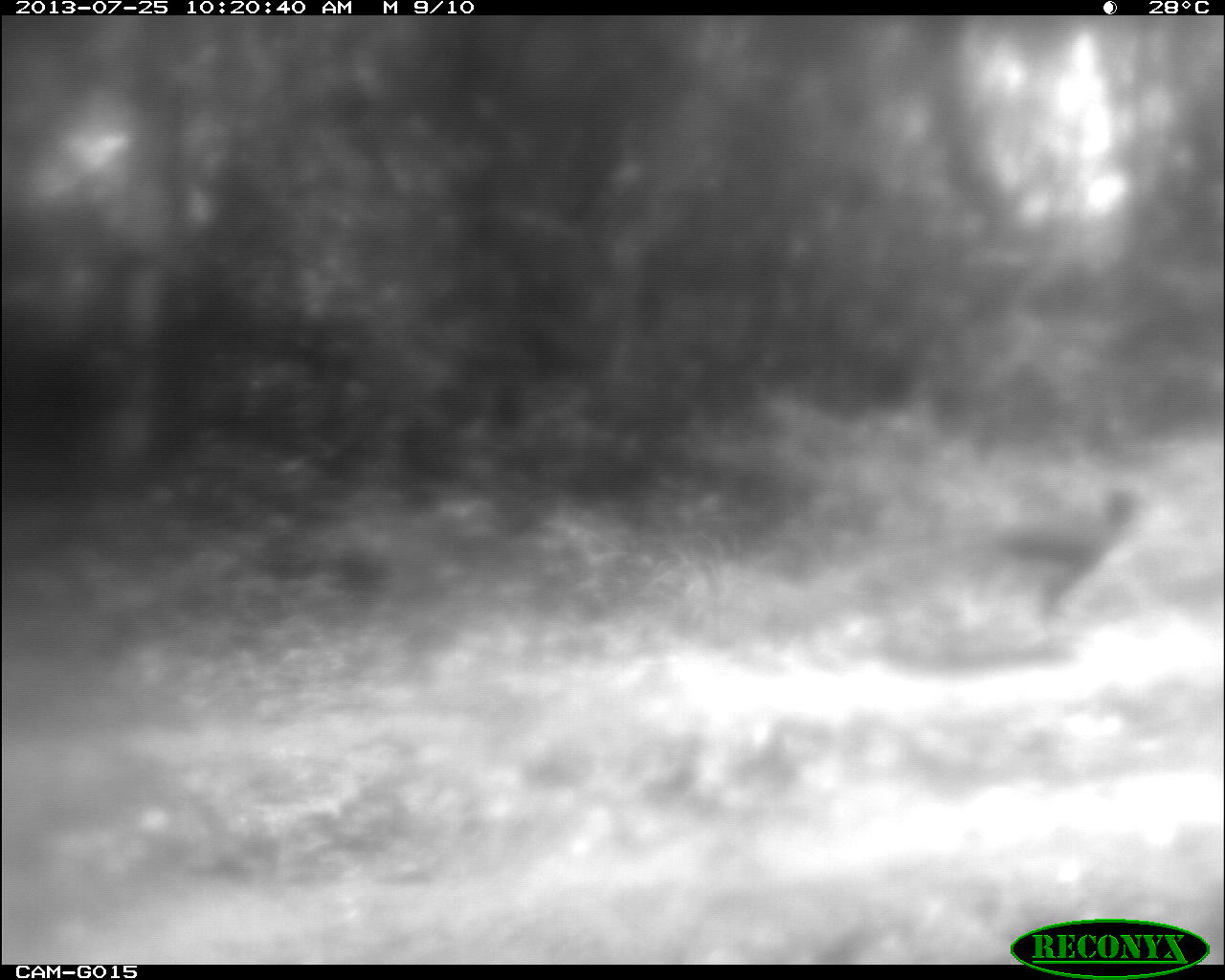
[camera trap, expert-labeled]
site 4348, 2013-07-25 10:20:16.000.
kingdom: Animalia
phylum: Chordata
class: Aves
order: Galliformes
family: Cracidae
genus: Crax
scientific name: Crax rubra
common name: great curassow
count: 1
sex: male